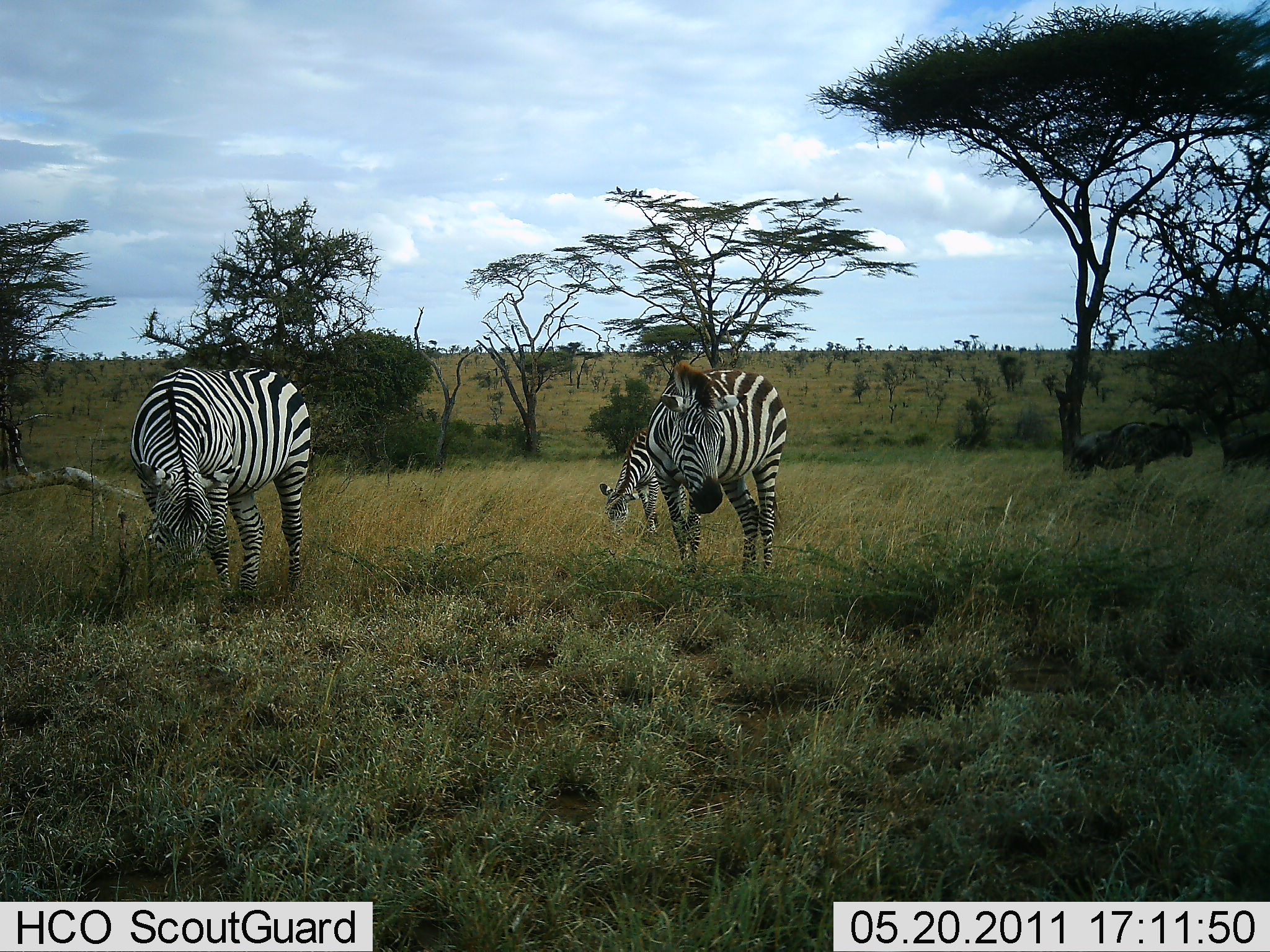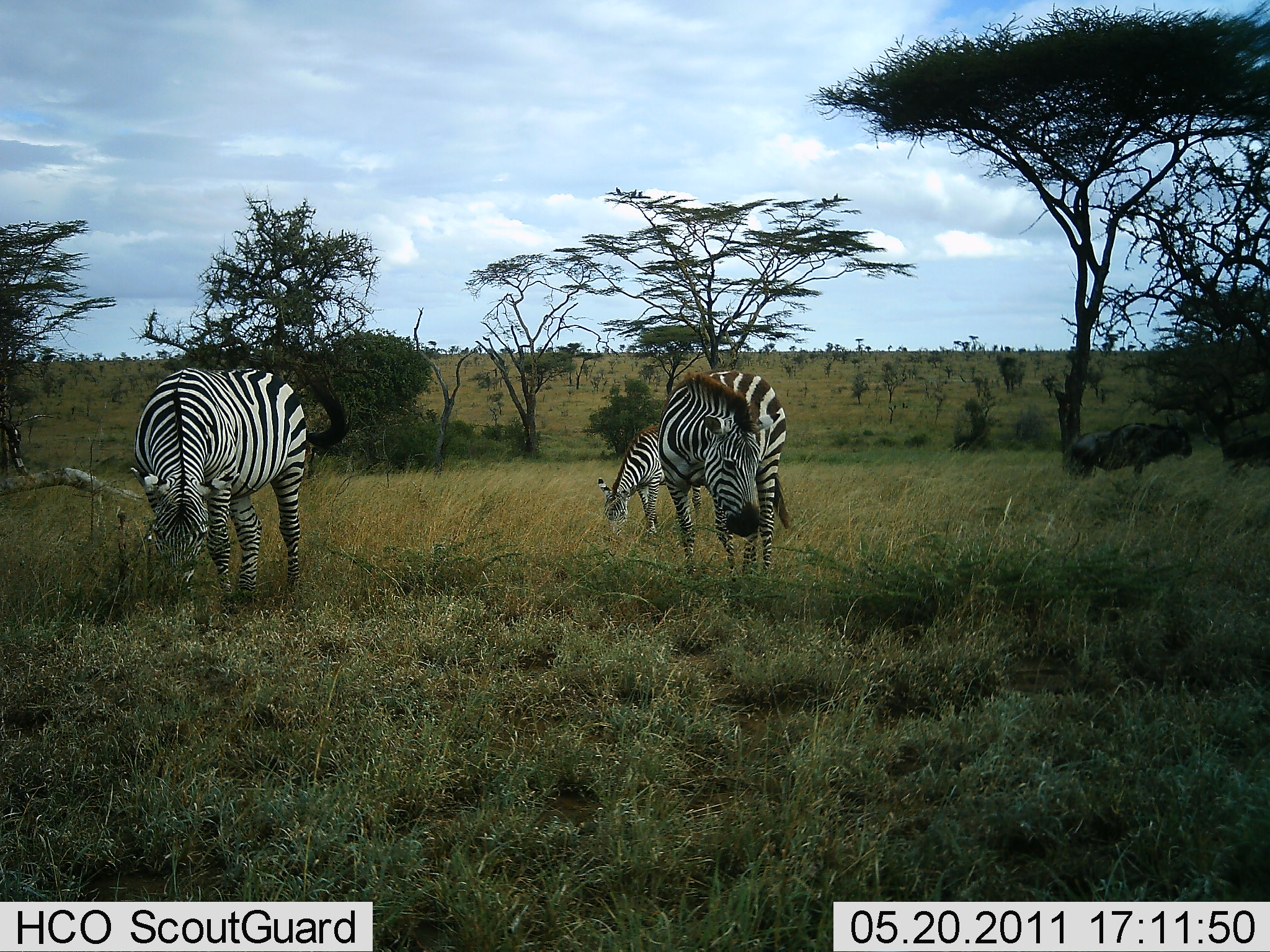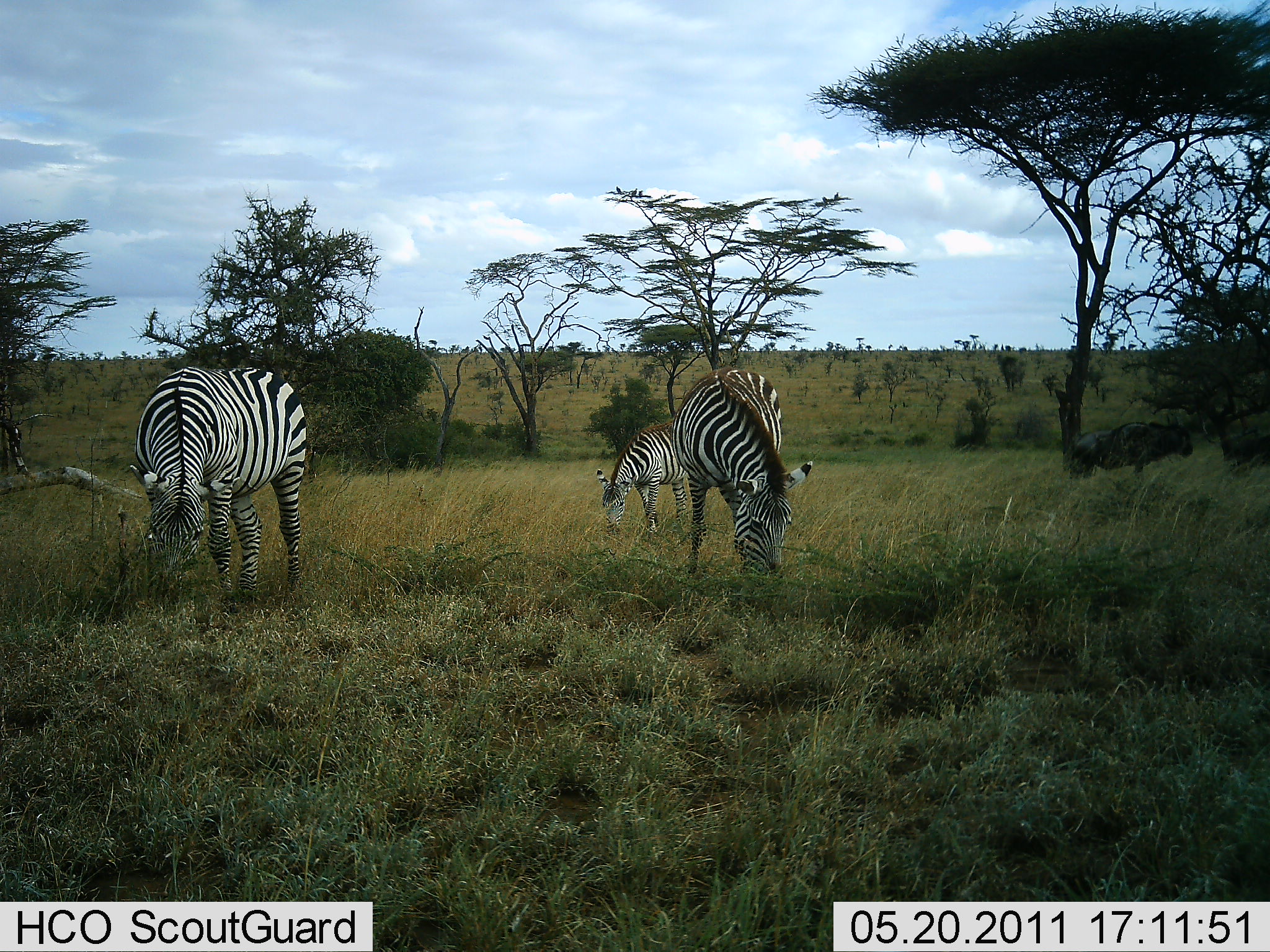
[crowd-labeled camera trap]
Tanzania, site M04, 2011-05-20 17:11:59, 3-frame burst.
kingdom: Animalia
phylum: Chordata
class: Mammalia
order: Perissodactyla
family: Equidae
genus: Equus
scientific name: Equus quagga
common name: plains zebra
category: zebra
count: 3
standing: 47%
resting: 0%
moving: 0%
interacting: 0%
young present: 7%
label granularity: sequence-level